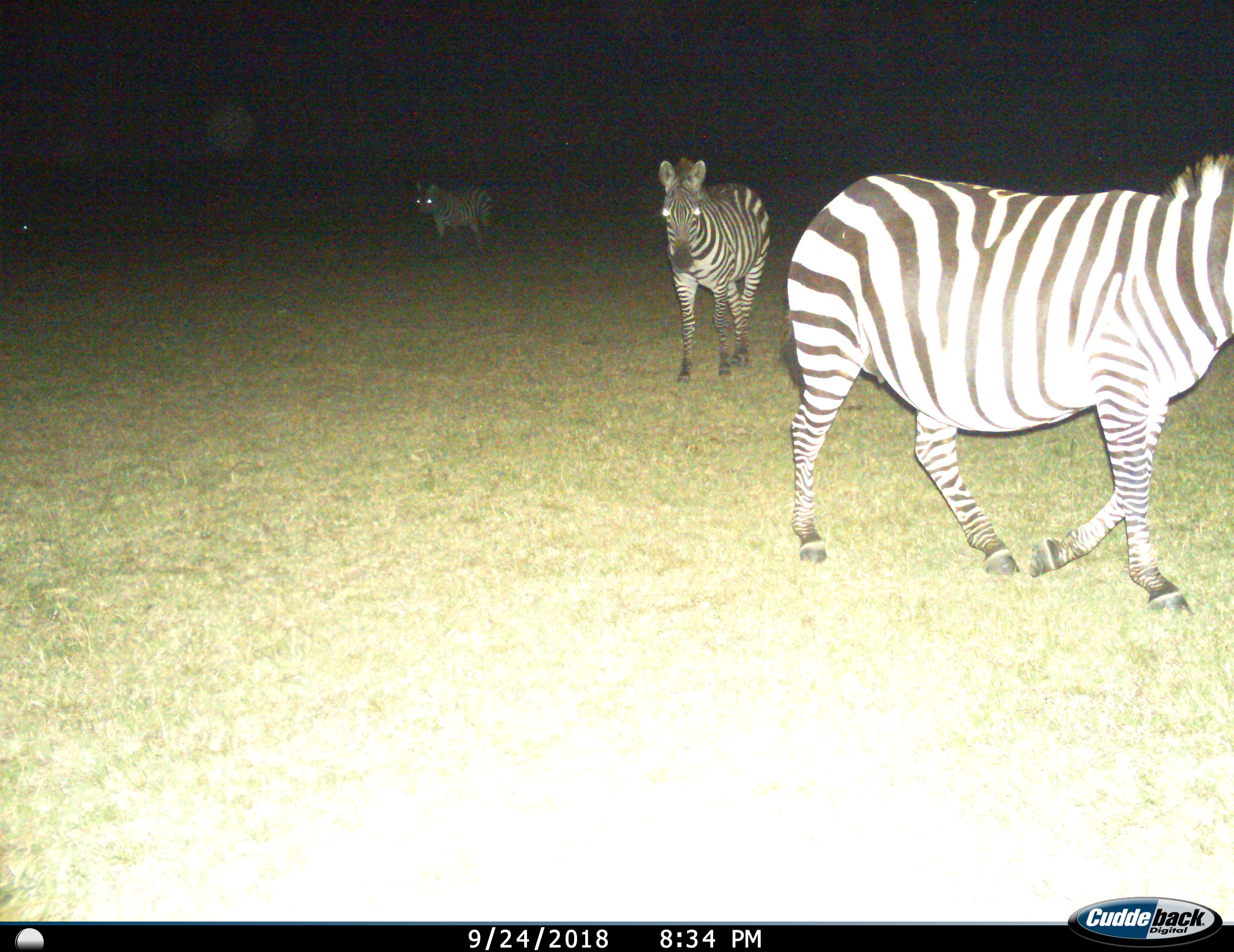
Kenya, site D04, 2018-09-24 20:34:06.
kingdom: Animalia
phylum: Chordata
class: Mammalia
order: Perissodactyla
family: Equidae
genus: Equus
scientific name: Equus quagga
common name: plains zebra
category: zebra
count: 3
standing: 30%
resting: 10%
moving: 70%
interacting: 0%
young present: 0%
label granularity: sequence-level